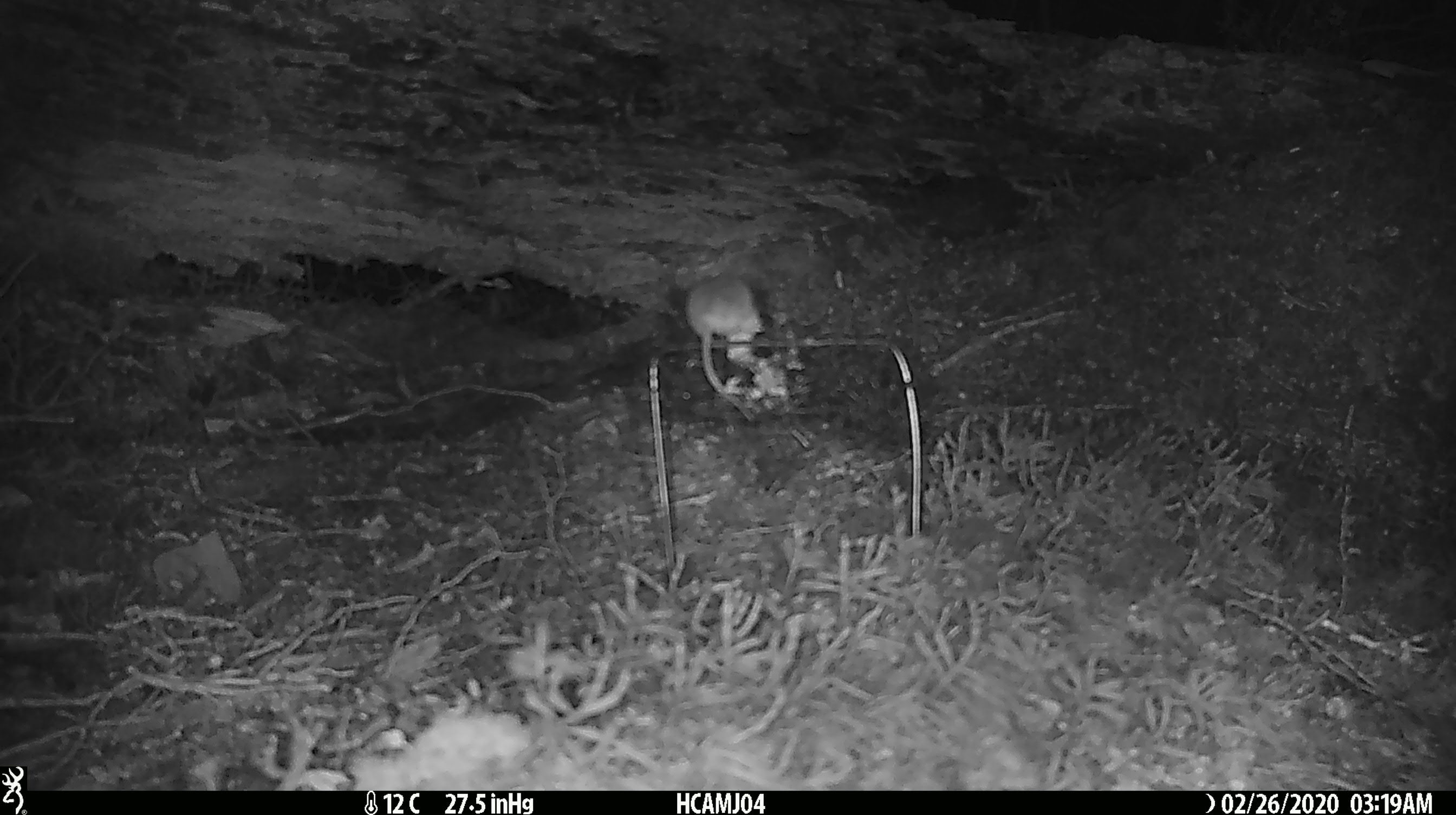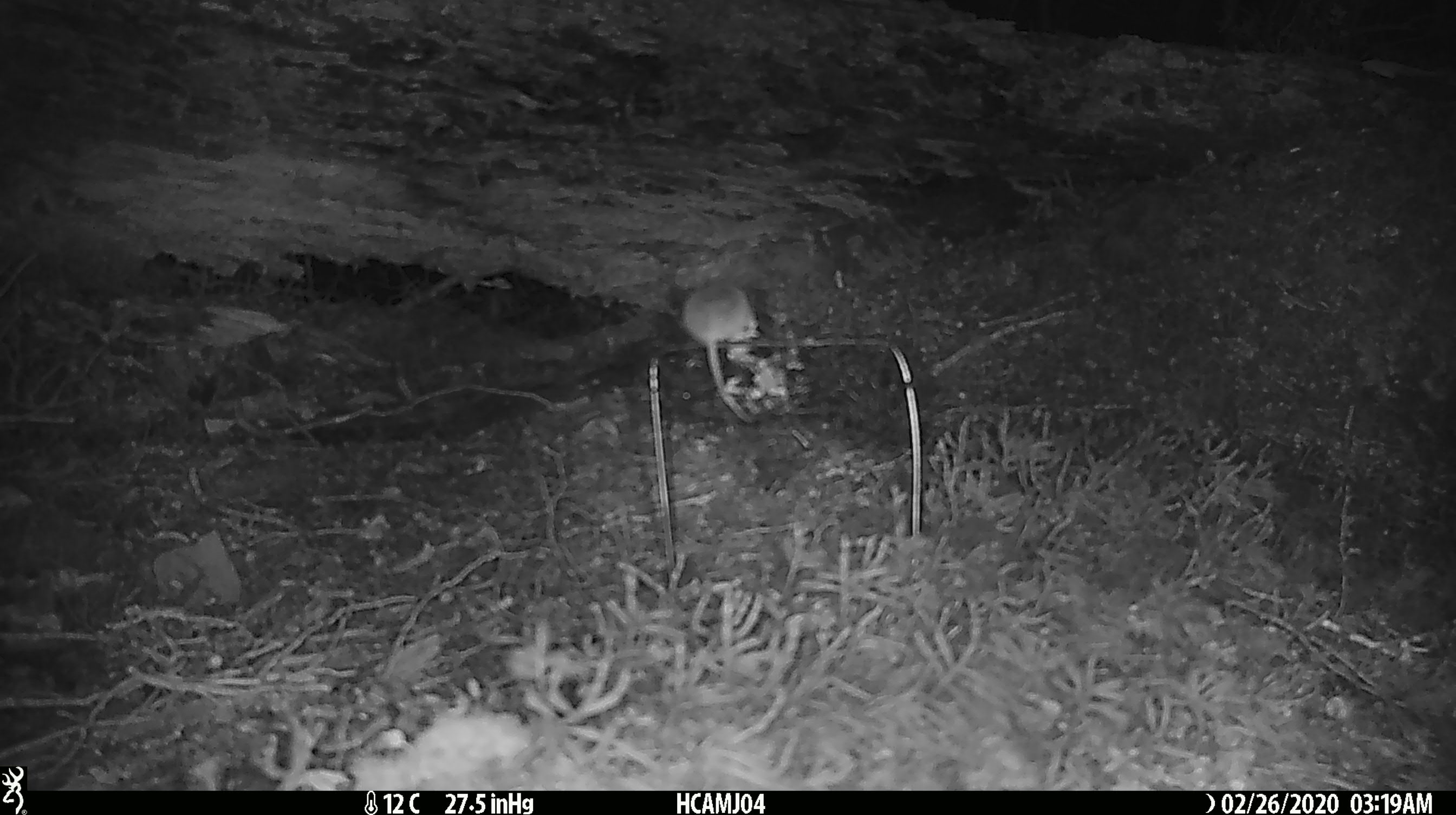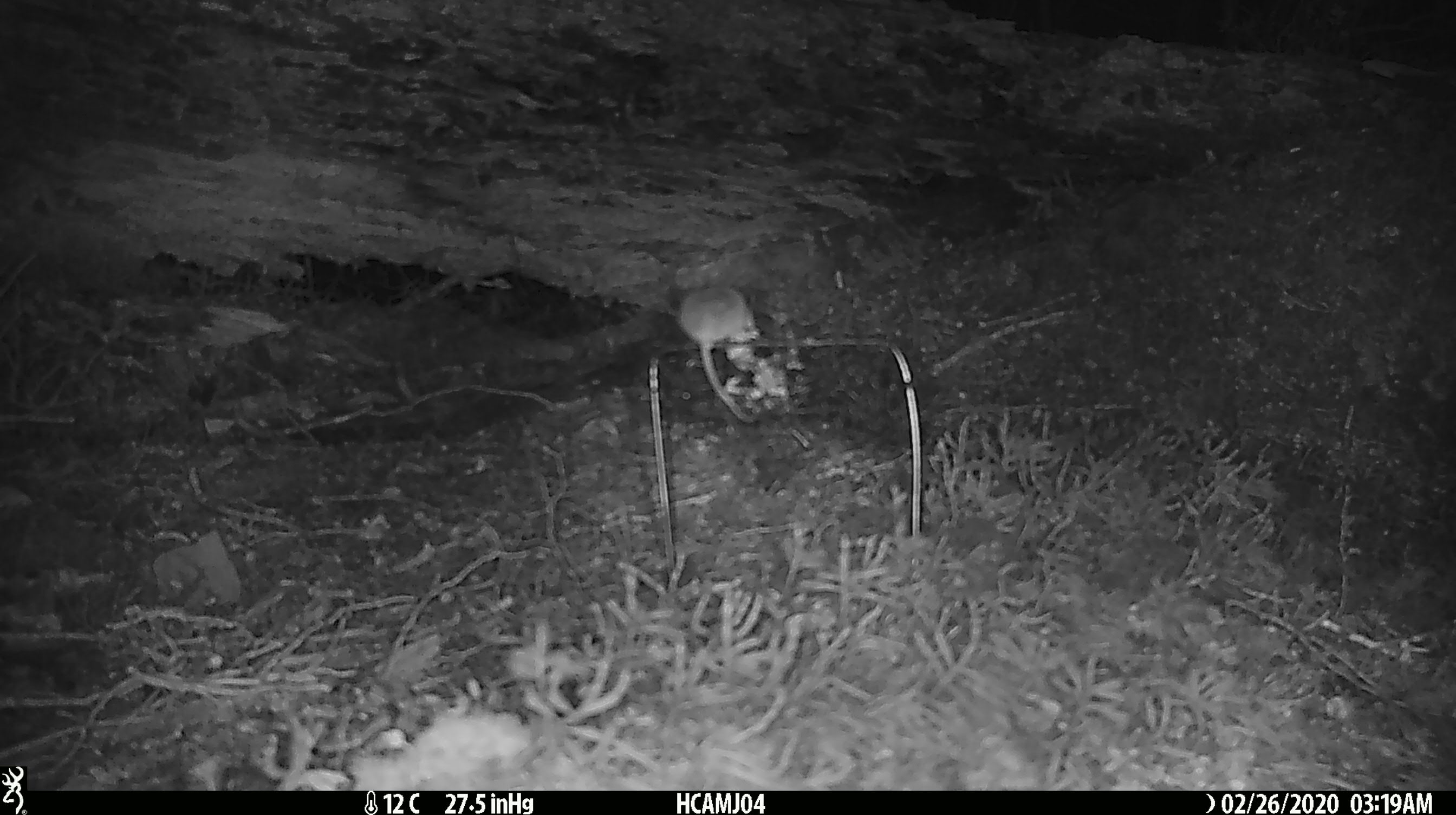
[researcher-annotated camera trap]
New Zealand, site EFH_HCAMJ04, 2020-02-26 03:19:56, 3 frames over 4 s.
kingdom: Animalia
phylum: Chordata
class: Mammalia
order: Rodentia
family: Muridae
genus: Mus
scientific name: Mus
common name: mouse